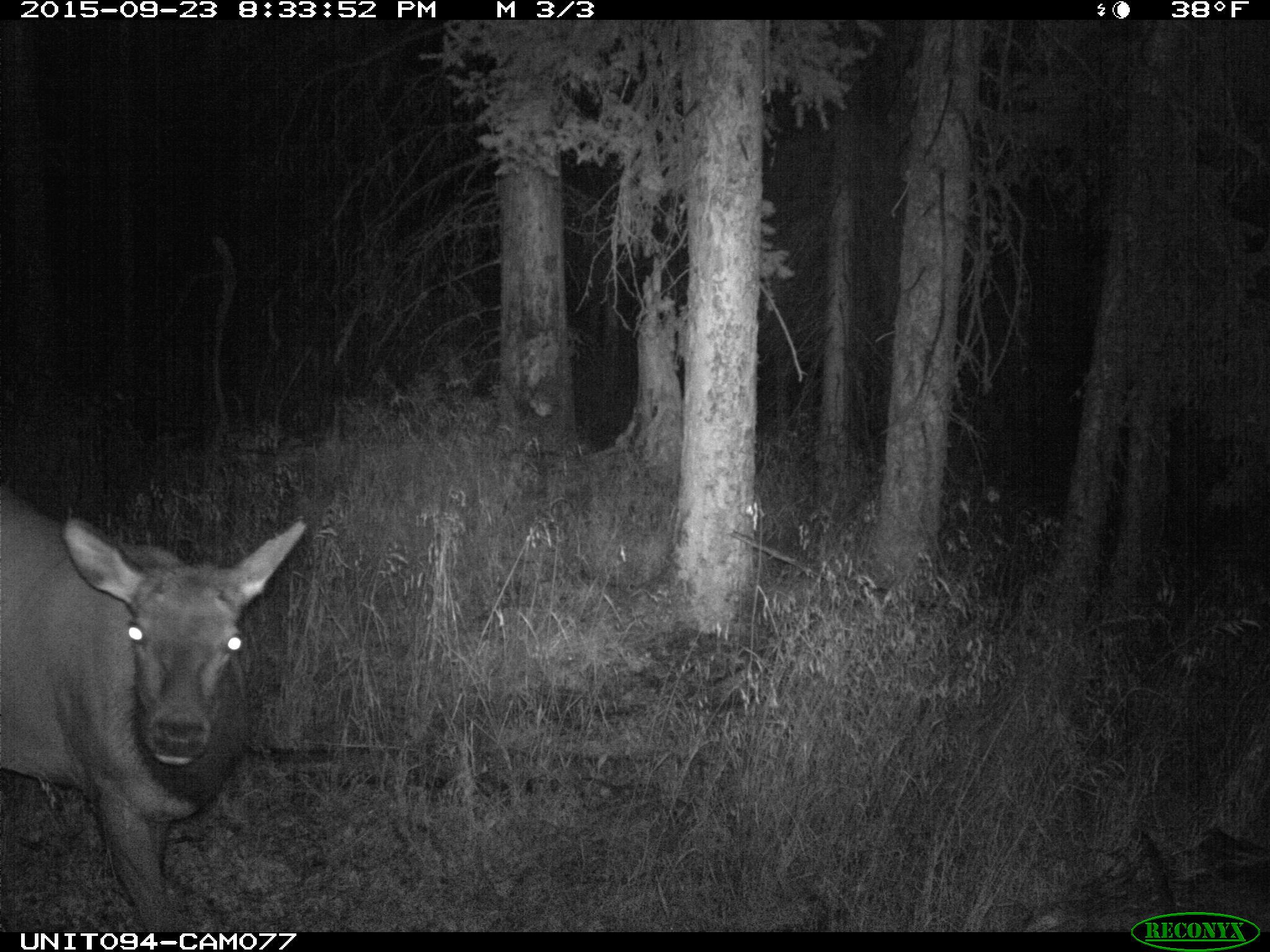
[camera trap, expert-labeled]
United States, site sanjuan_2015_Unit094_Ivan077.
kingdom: Animalia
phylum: Chordata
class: Mammalia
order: Artiodactyla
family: Cervidae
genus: Cervus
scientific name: Cervus elaphus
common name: red deer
Cervus elaphus (red deer).